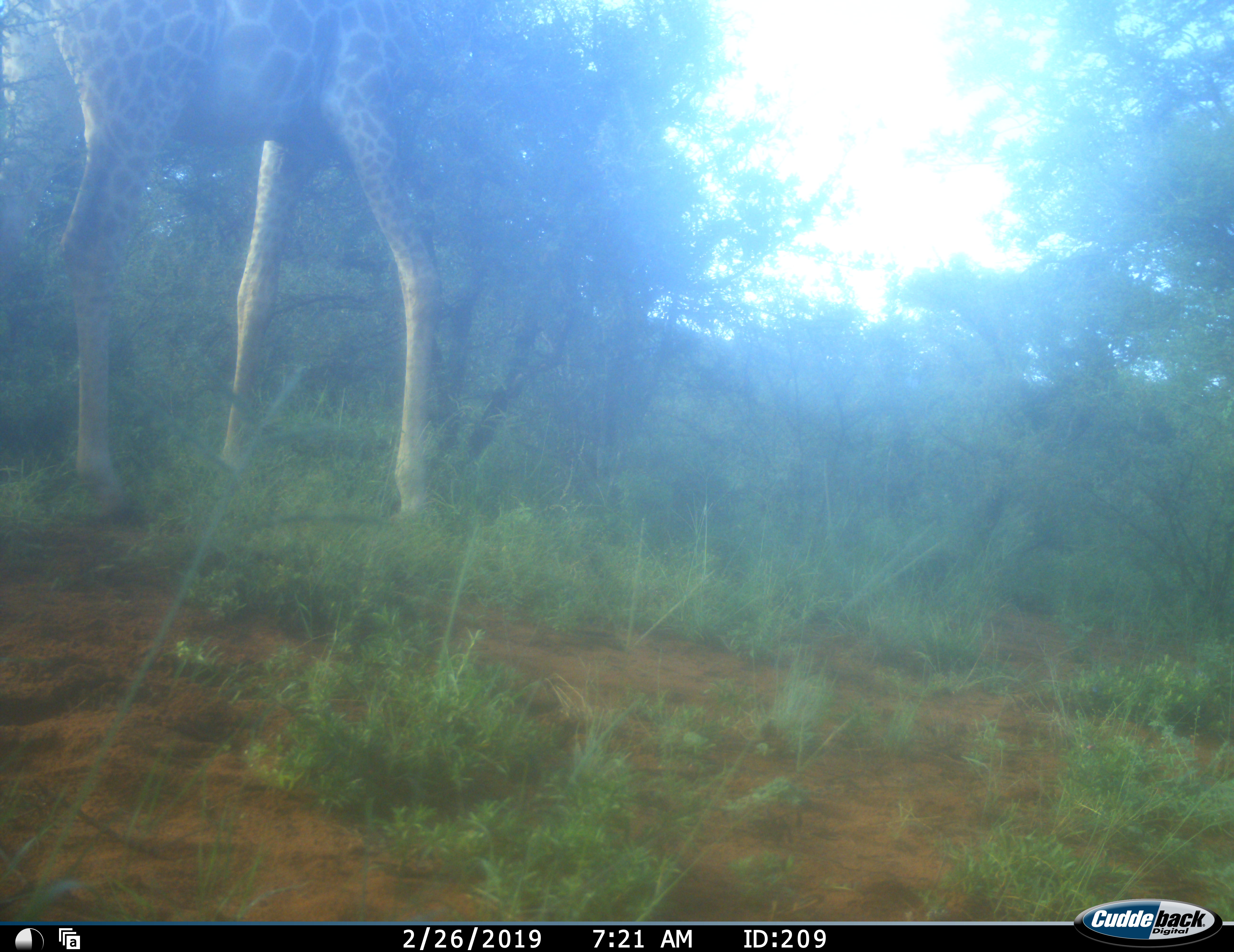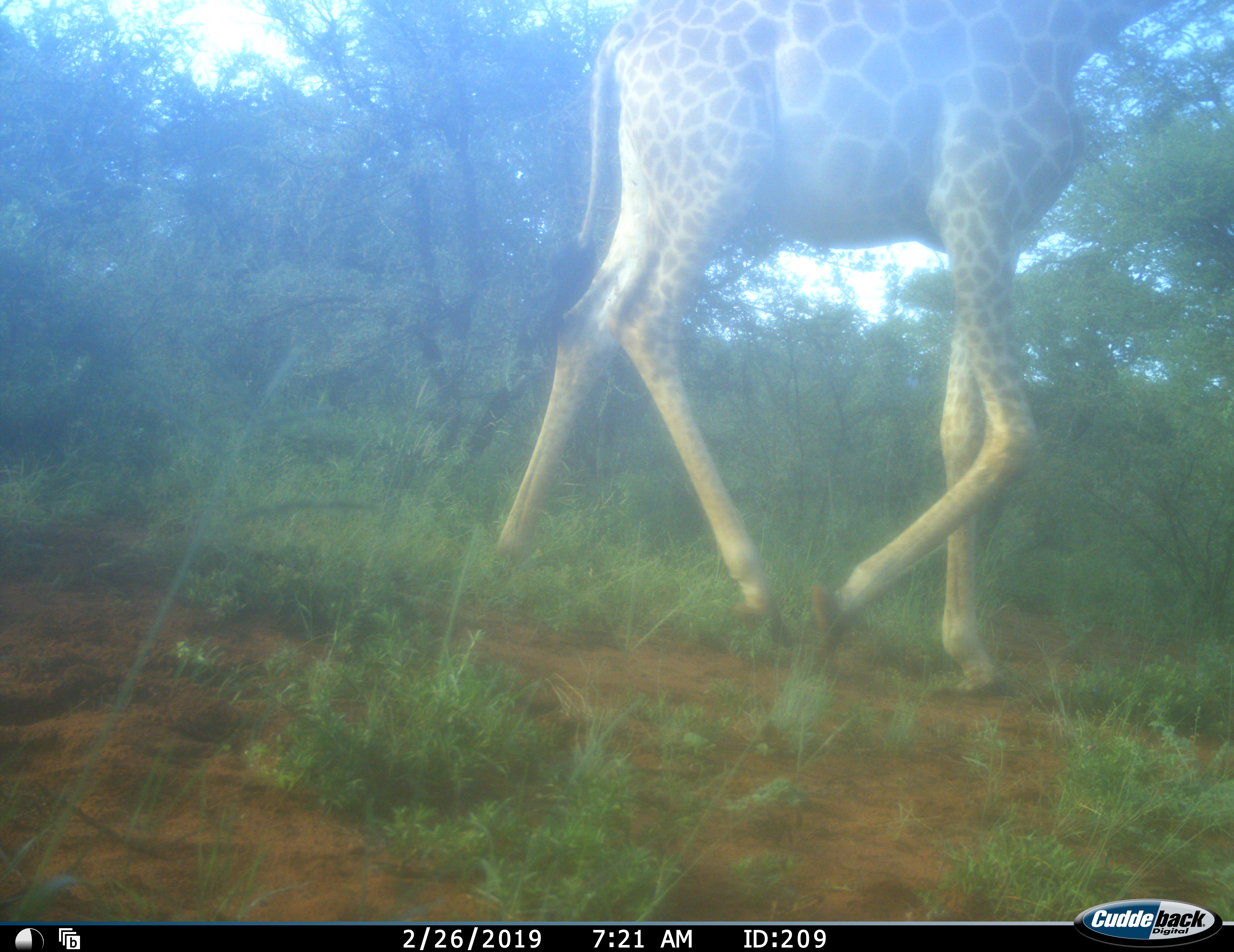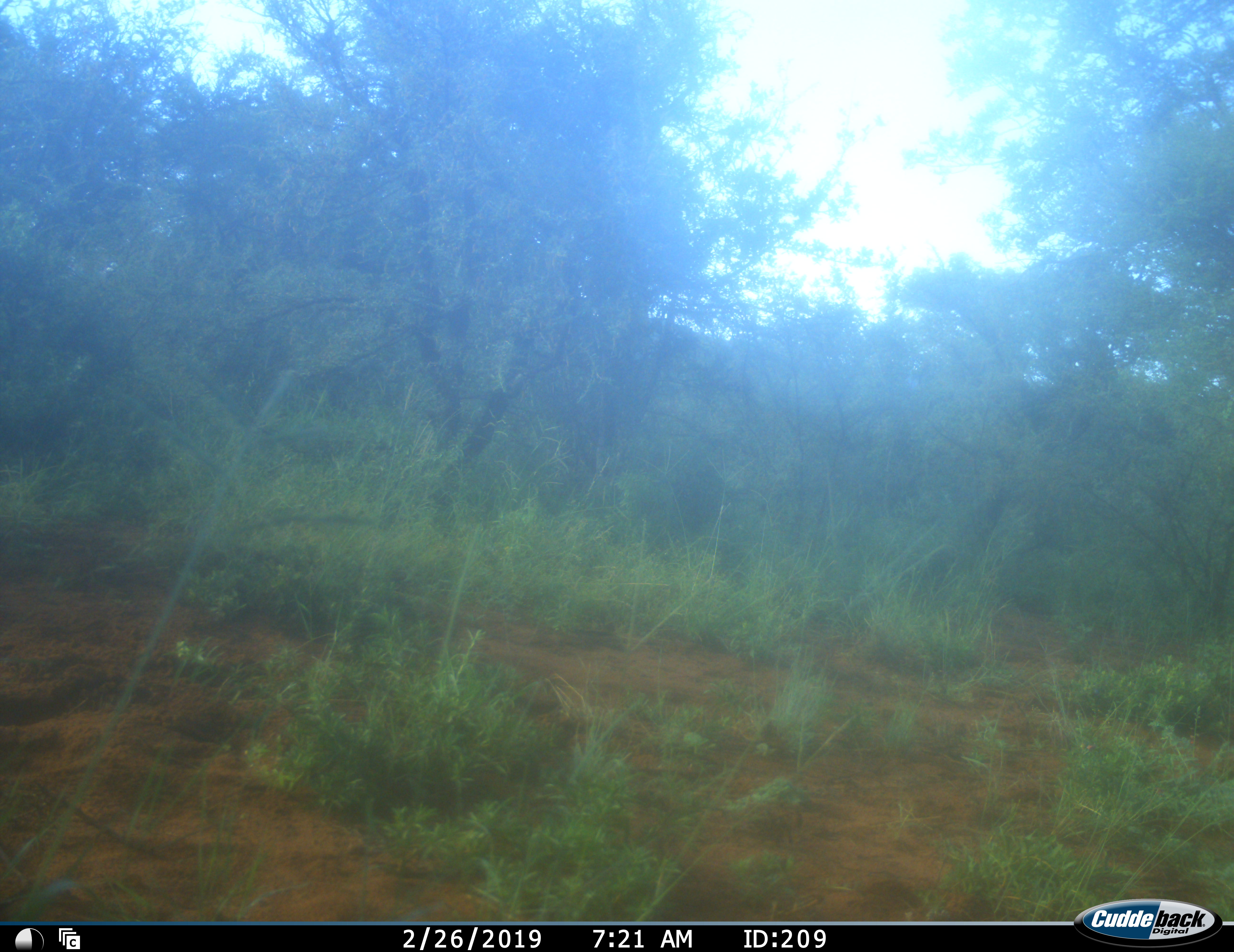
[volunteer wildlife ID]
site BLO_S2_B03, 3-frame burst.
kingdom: Animalia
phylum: Chordata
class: Mammalia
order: Artiodactyla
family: Giraffidae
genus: Giraffa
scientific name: Giraffa camelopardalis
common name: giraffe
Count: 1.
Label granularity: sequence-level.